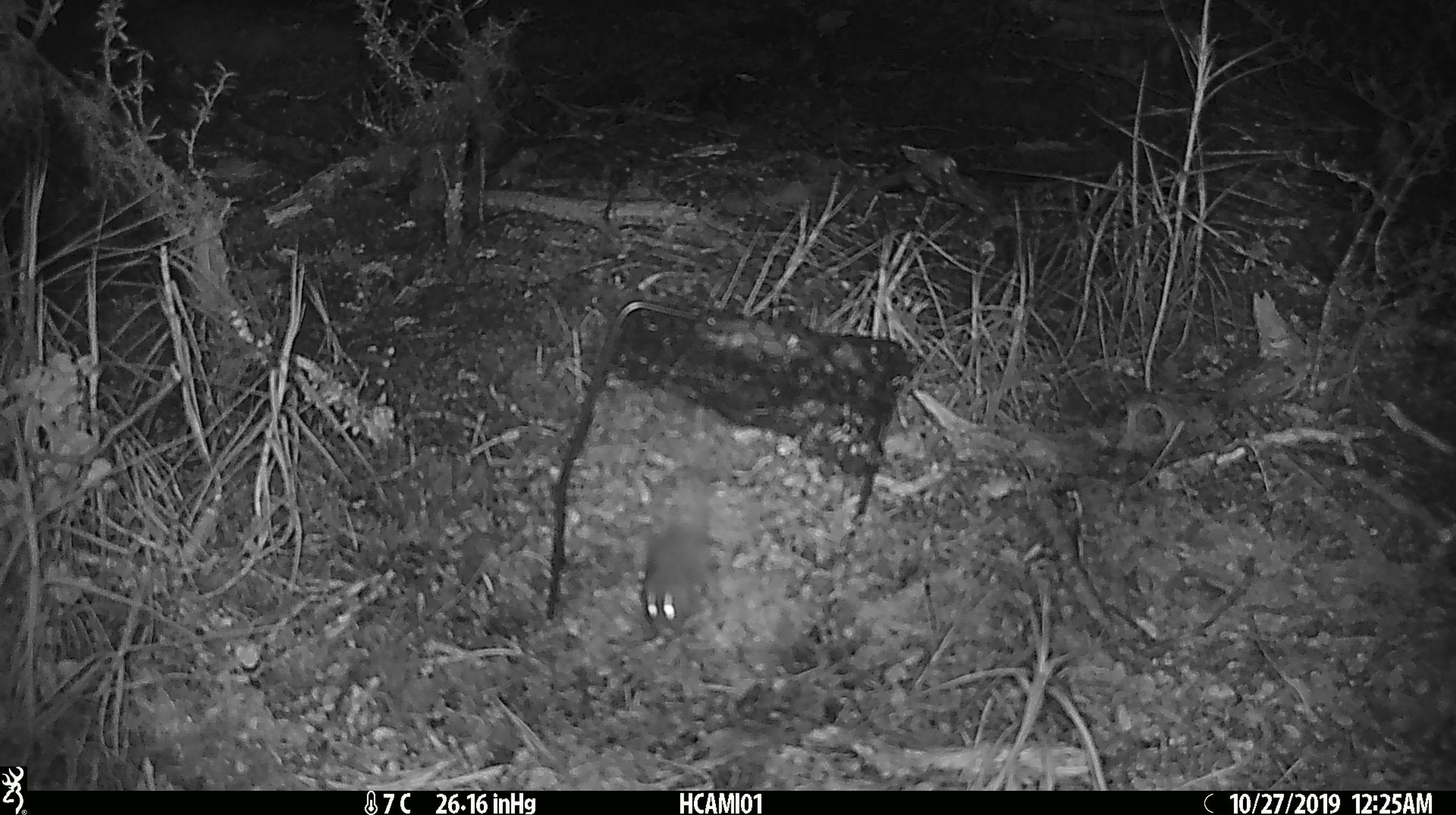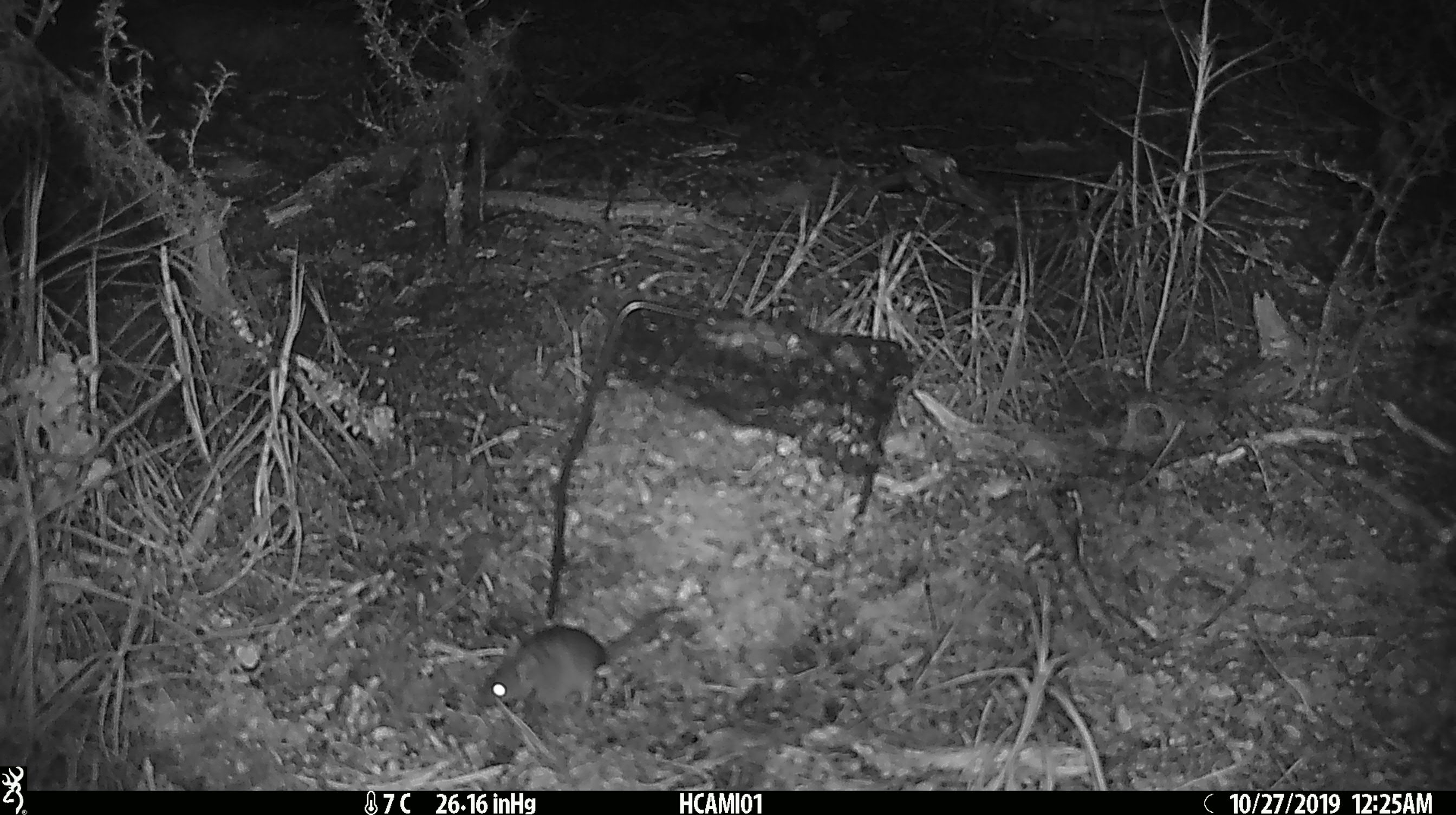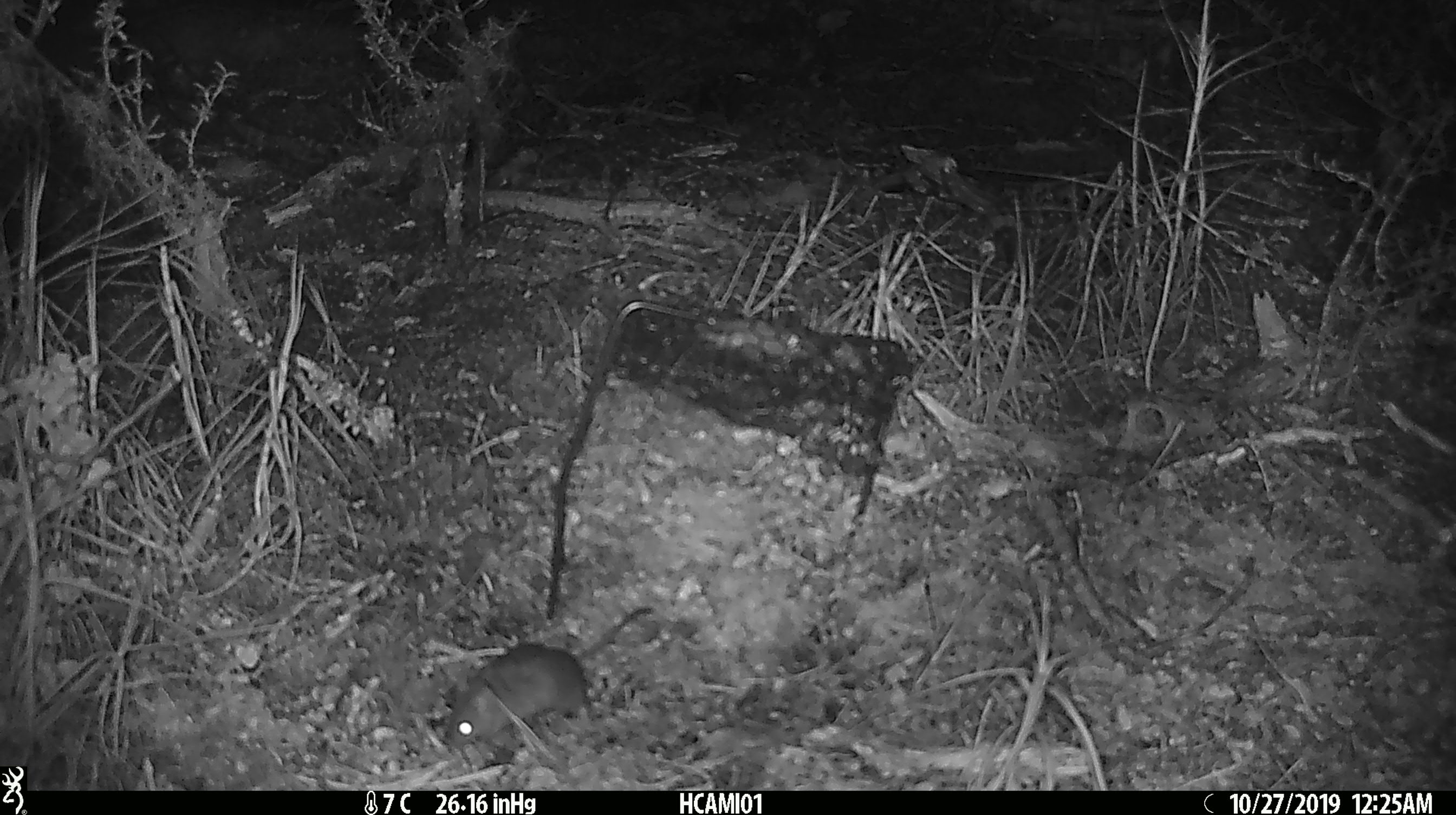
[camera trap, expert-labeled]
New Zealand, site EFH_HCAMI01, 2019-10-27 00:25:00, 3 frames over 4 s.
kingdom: Animalia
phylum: Chordata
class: Mammalia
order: Rodentia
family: Muridae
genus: Mus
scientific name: Mus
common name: mouse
Mouse (Mus).